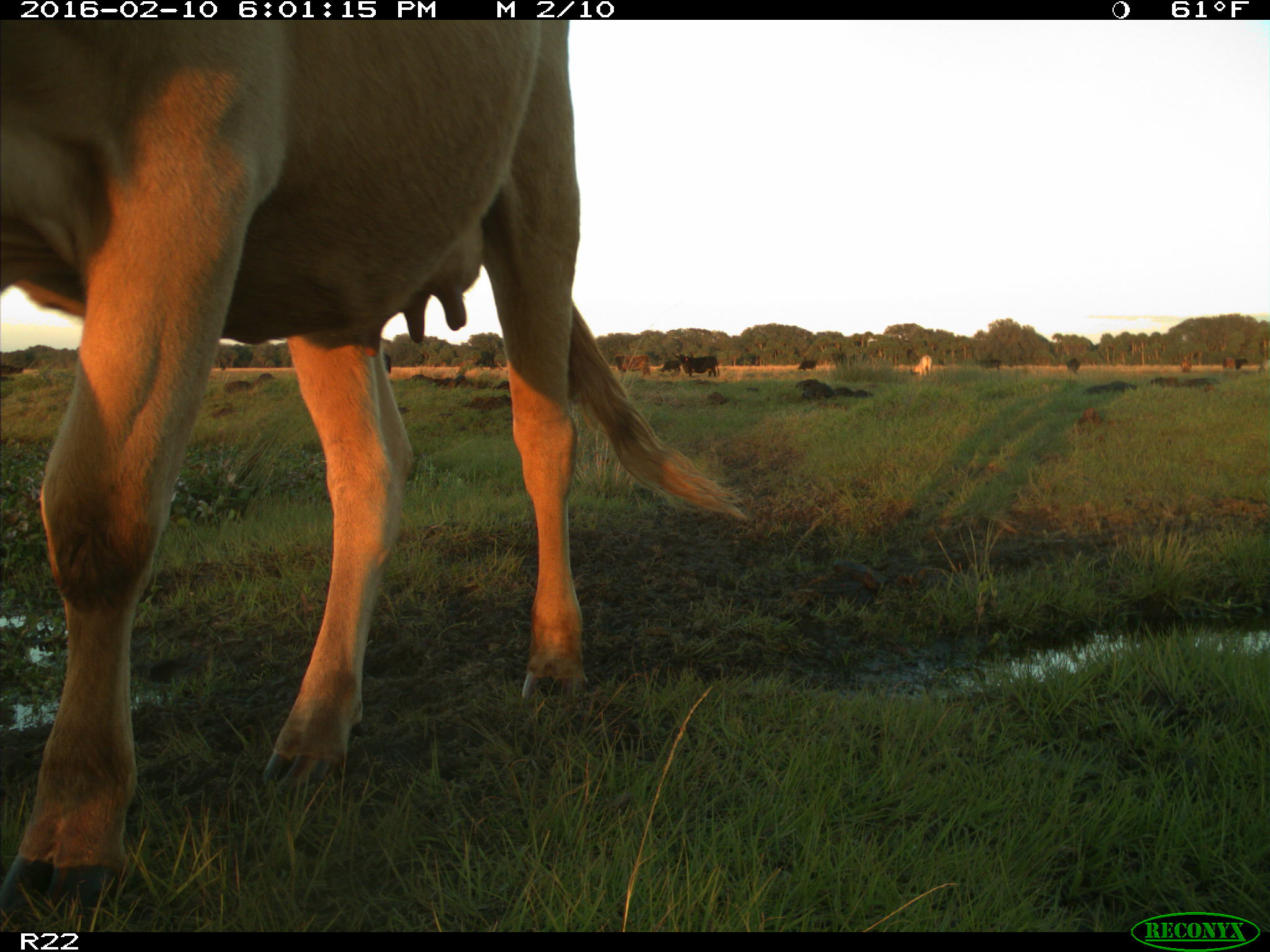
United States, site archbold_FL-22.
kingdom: Animalia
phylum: Chordata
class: Mammalia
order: Artiodactyla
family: Bovidae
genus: Bos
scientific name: Bos taurus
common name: domestic cow